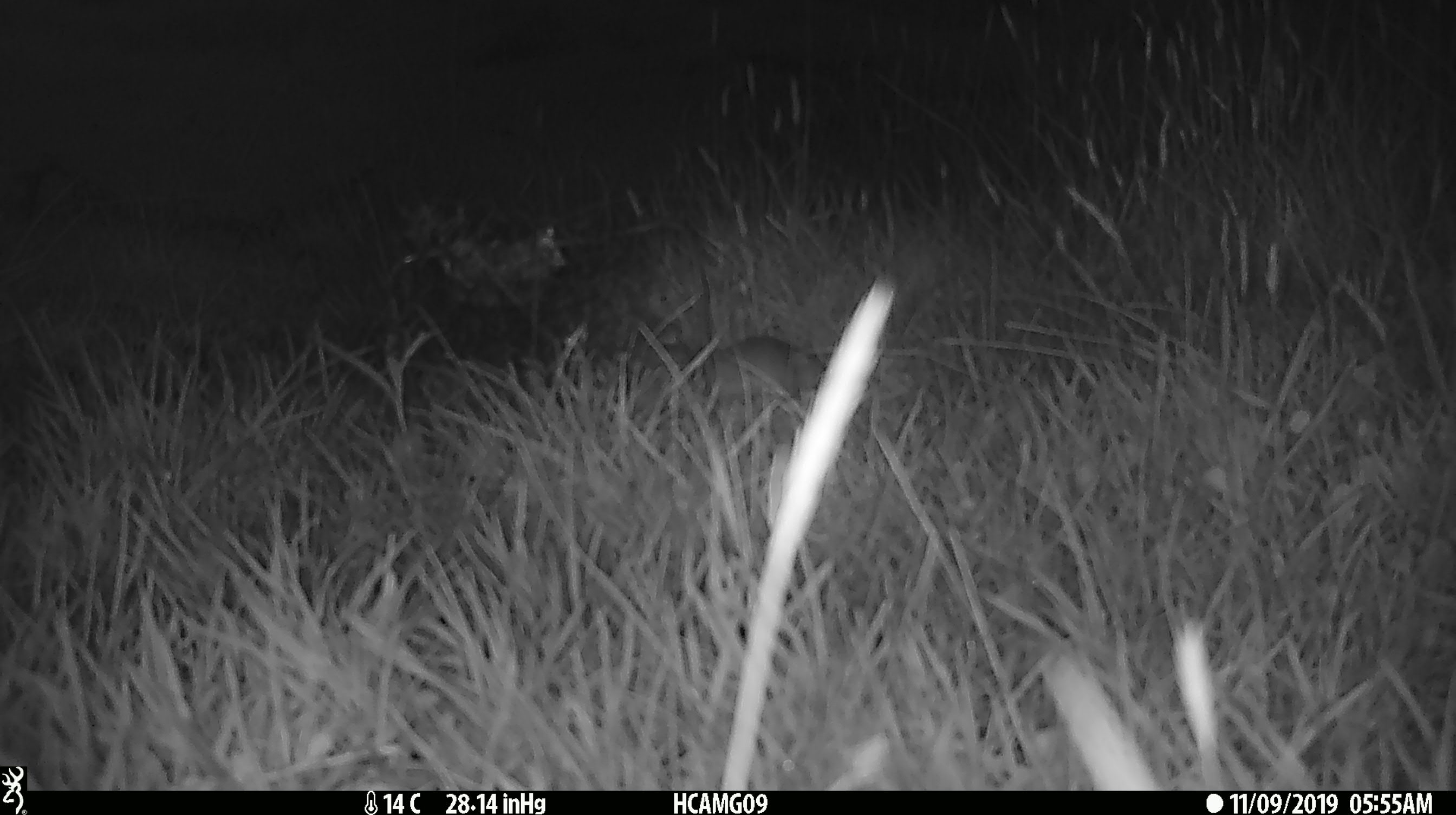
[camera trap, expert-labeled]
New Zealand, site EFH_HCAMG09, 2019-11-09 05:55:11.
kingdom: Animalia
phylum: Chordata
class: Mammalia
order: Rodentia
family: Muridae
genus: Mus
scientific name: Mus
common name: mouse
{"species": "mouse (Mus)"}